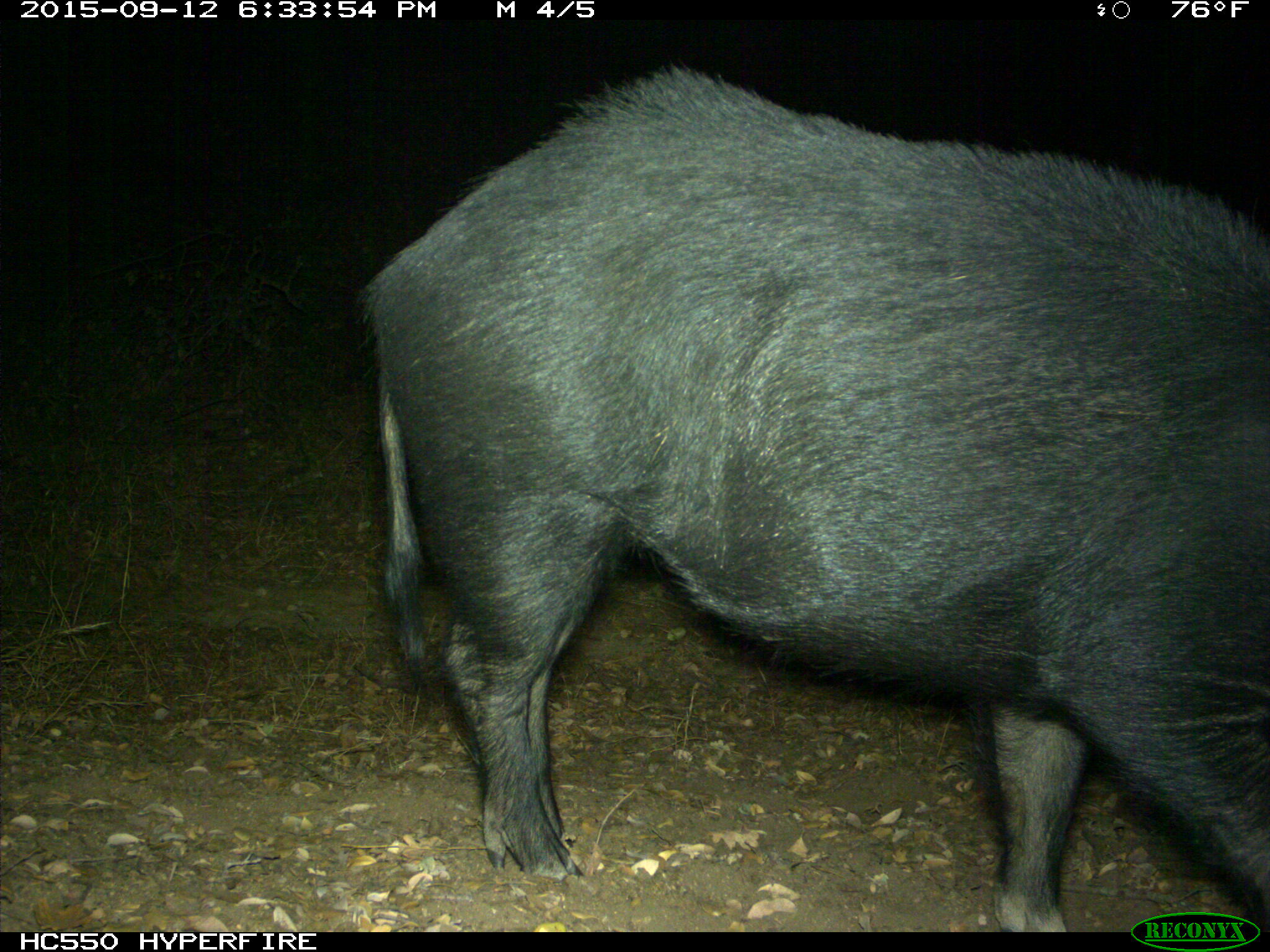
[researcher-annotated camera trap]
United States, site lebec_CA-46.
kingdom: Animalia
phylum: Chordata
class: Mammalia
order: Artiodactyla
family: Suidae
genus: Sus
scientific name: Sus scrofa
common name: wild boar